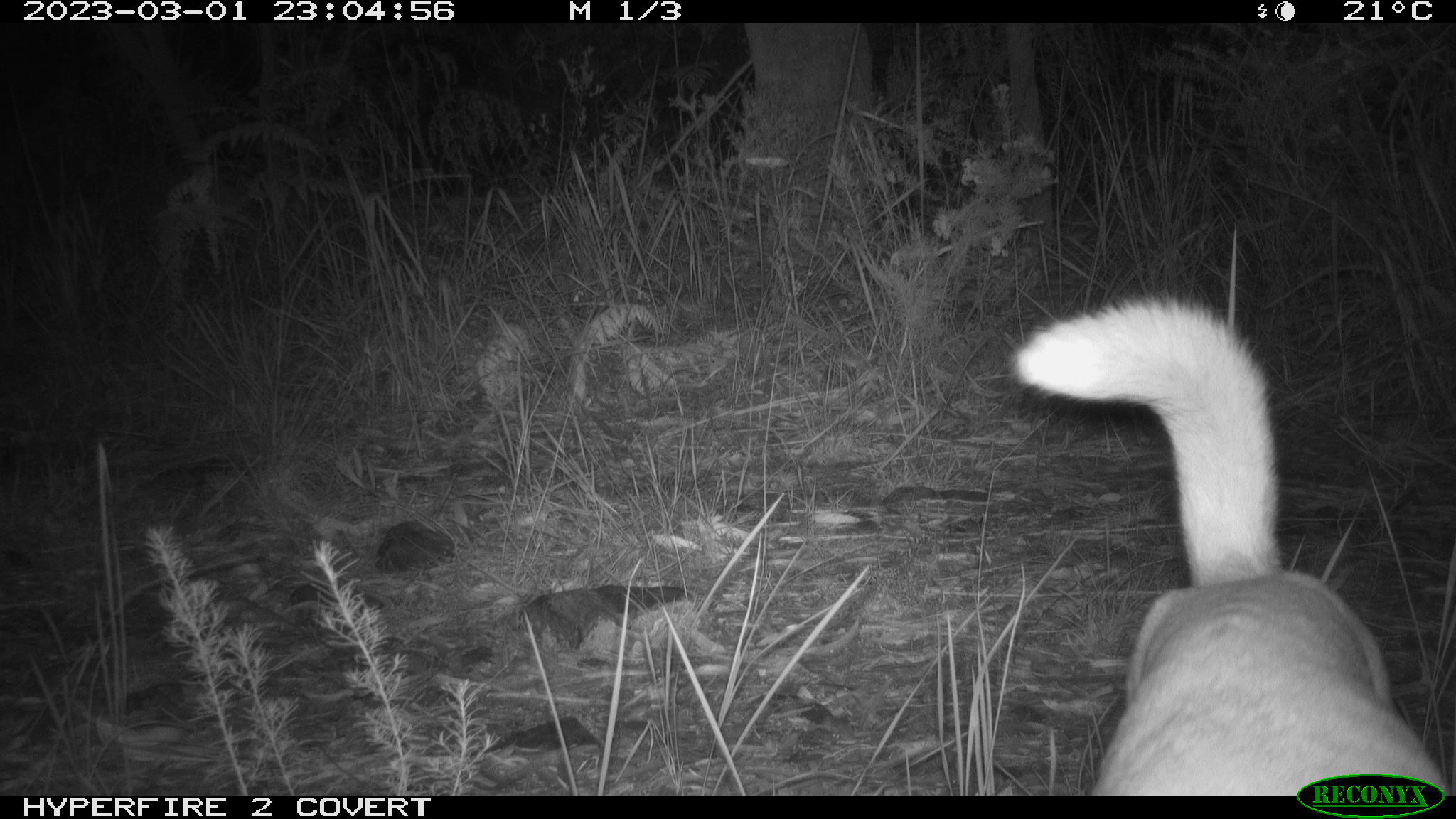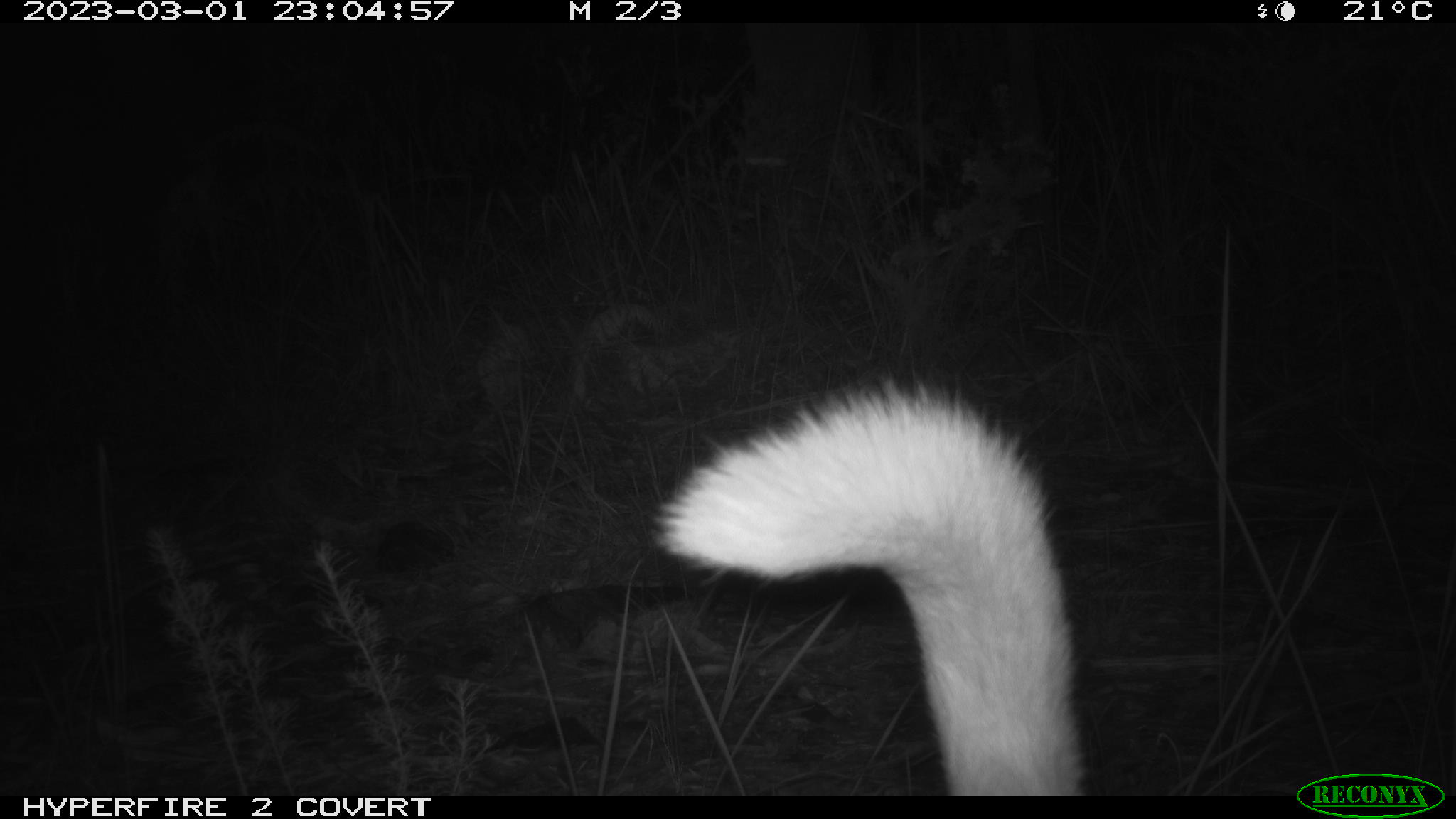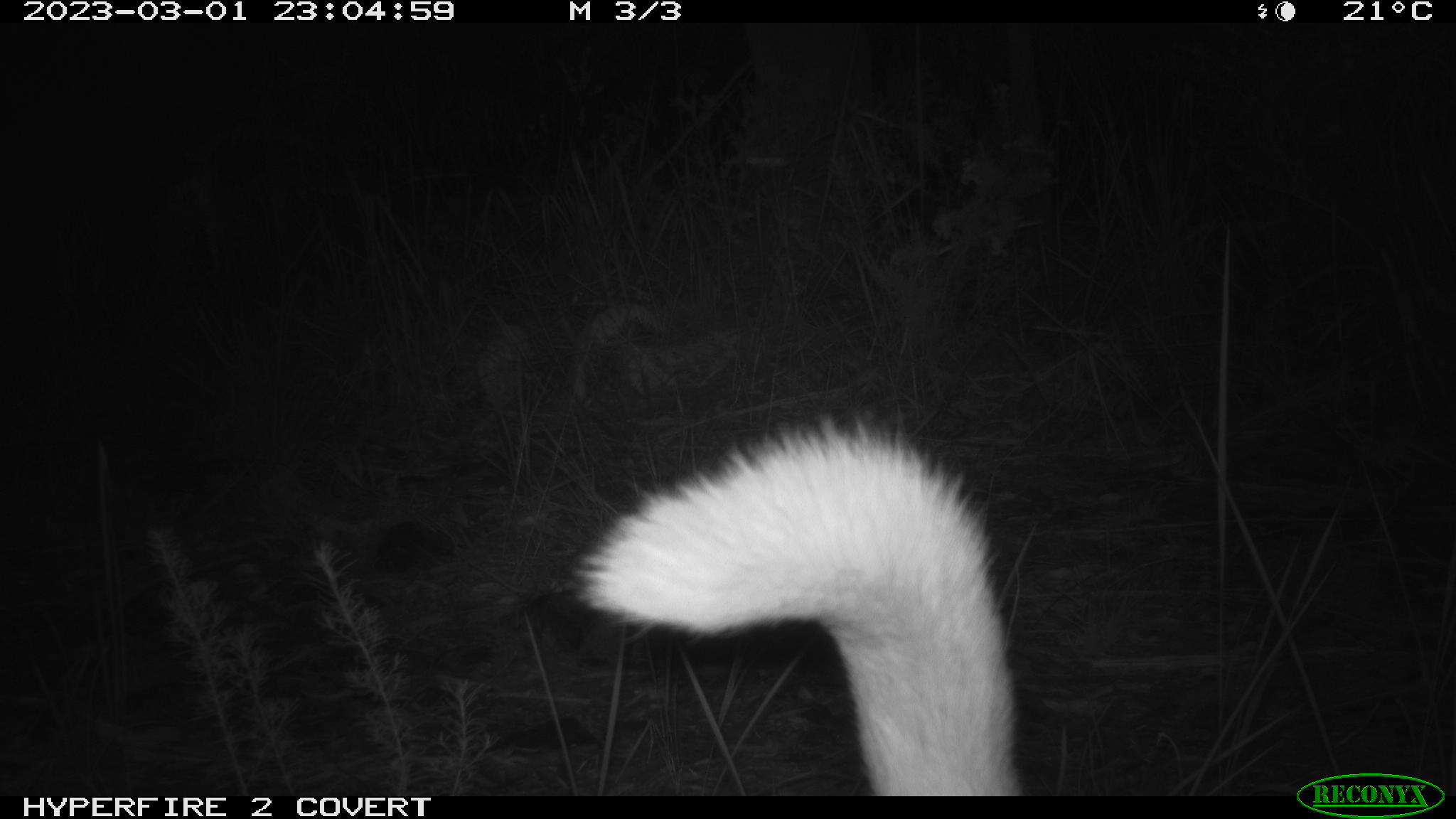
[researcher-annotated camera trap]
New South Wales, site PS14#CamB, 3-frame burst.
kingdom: Animalia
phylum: Chordata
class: Mammalia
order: Carnivora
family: Canidae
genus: Canis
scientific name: Canis familiaris dingo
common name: dingo